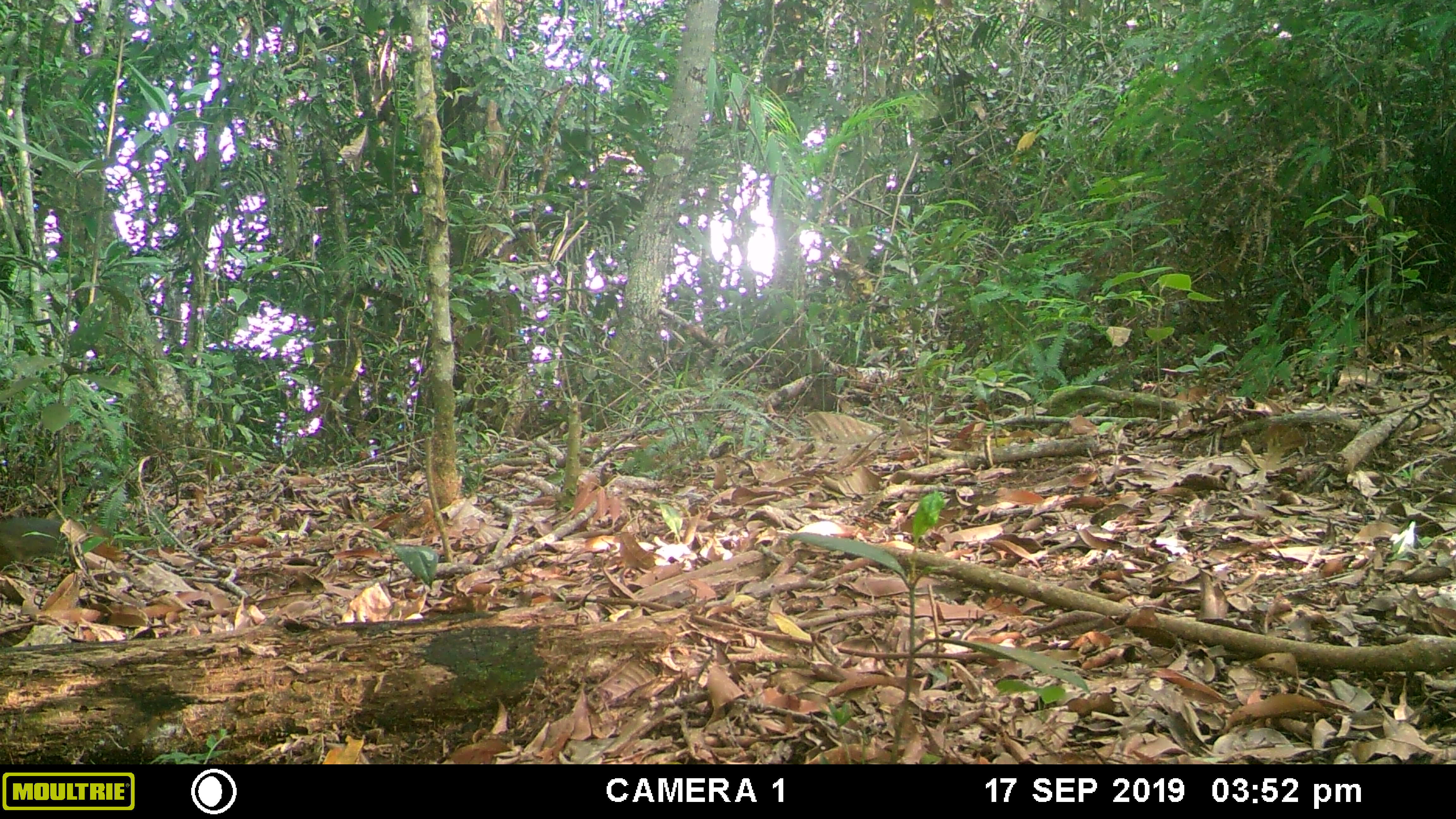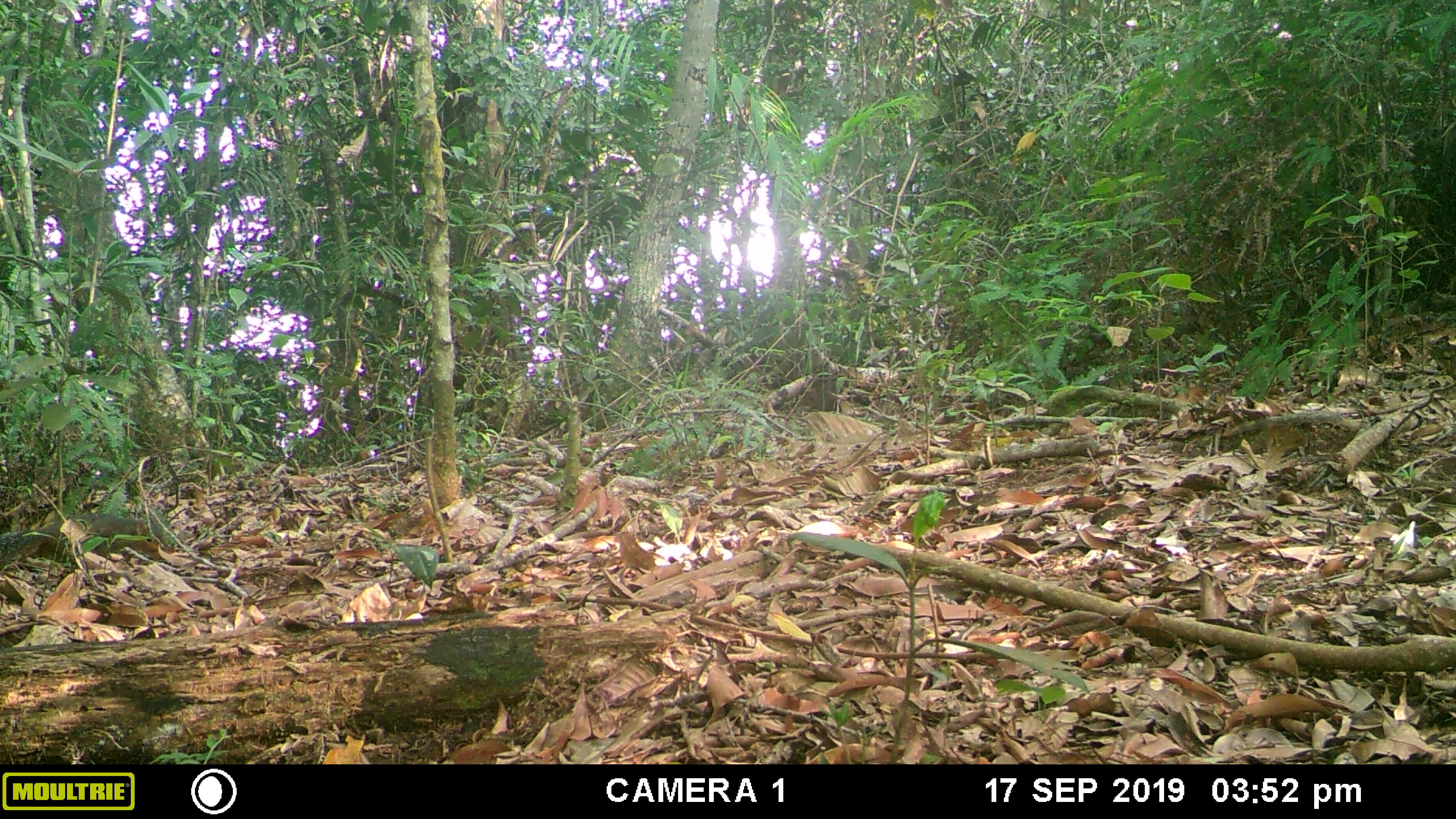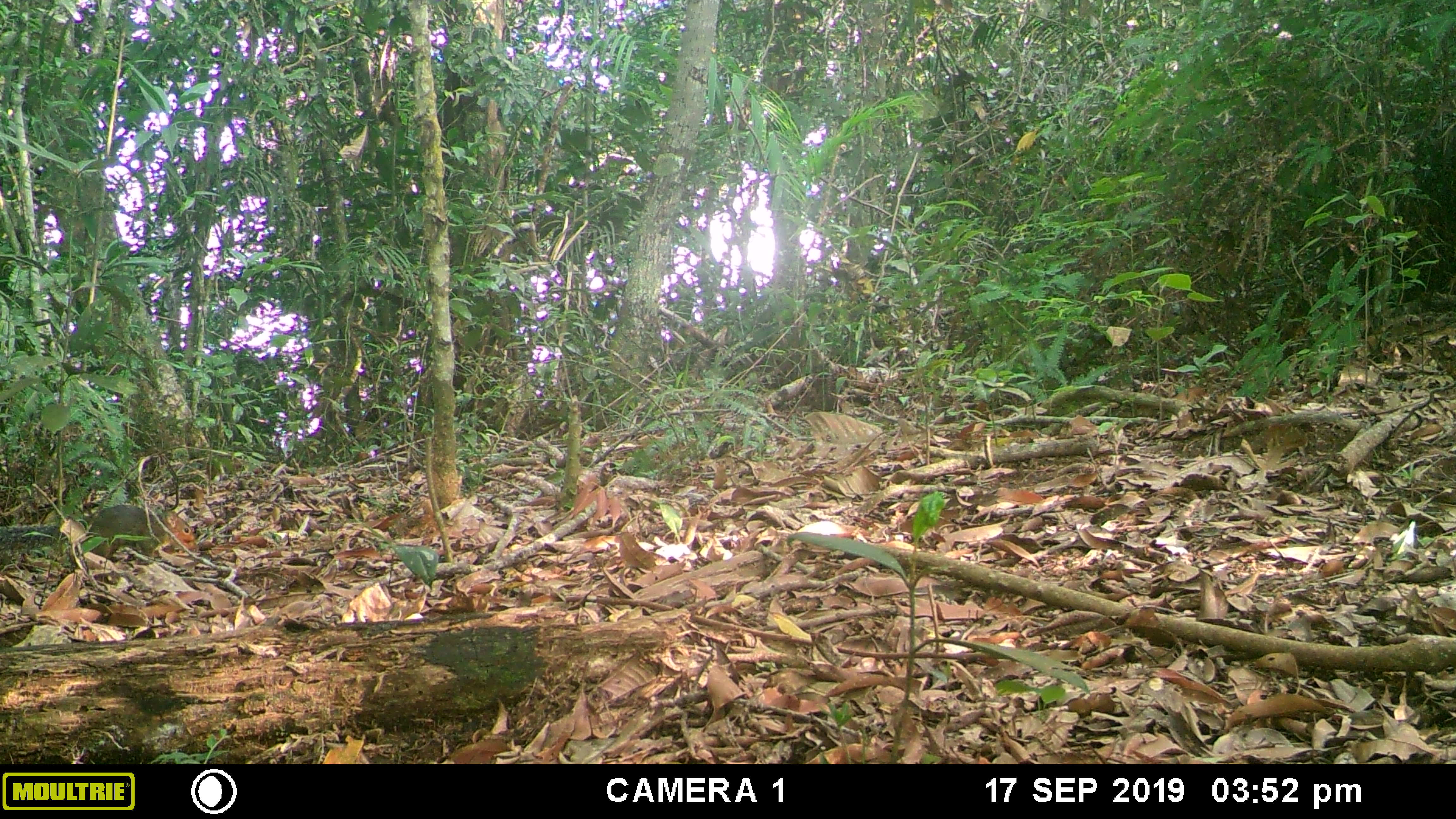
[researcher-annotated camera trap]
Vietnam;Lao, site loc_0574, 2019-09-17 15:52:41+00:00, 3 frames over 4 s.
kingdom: Animalia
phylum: Chordata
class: Mammalia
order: Rodentia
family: Sciuridae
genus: Dremomys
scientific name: Dremomys rufigenis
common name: red-cheeked squirrel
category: red cheeked squirrel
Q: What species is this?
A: Red cheeked squirrel (red-cheeked squirrel) (Dremomys rufigenis).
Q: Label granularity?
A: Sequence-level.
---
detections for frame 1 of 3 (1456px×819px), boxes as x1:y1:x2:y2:
red cheeked squirrel: 0:512:66:557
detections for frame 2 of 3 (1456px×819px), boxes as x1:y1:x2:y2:
red cheeked squirrel: 1:508:160:557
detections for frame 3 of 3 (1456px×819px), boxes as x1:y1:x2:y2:
red cheeked squirrel: 0:502:197:554